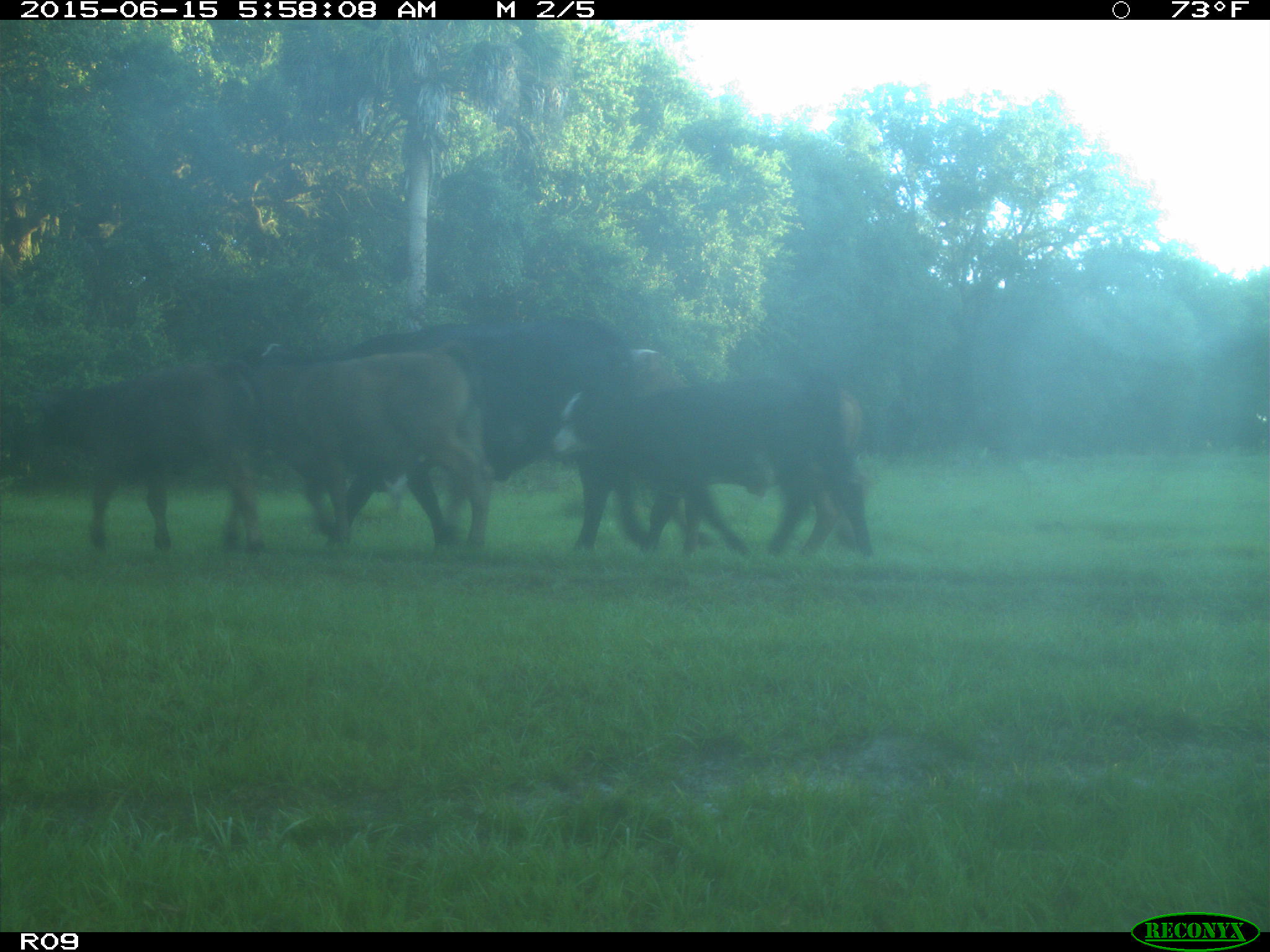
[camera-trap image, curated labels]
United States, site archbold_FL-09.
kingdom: Animalia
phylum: Chordata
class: Mammalia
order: Artiodactyla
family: Bovidae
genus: Bos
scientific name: Bos taurus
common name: domestic cow